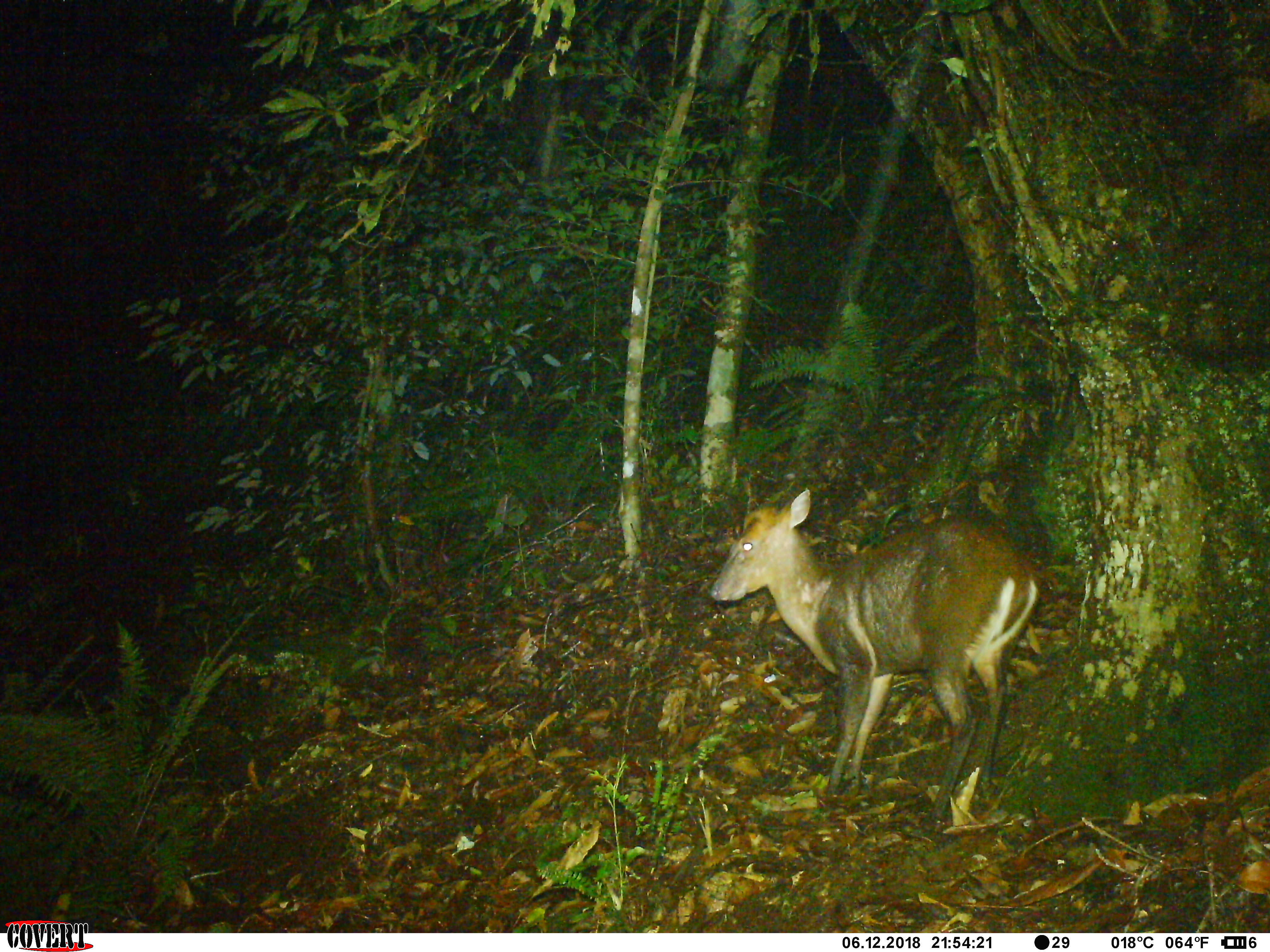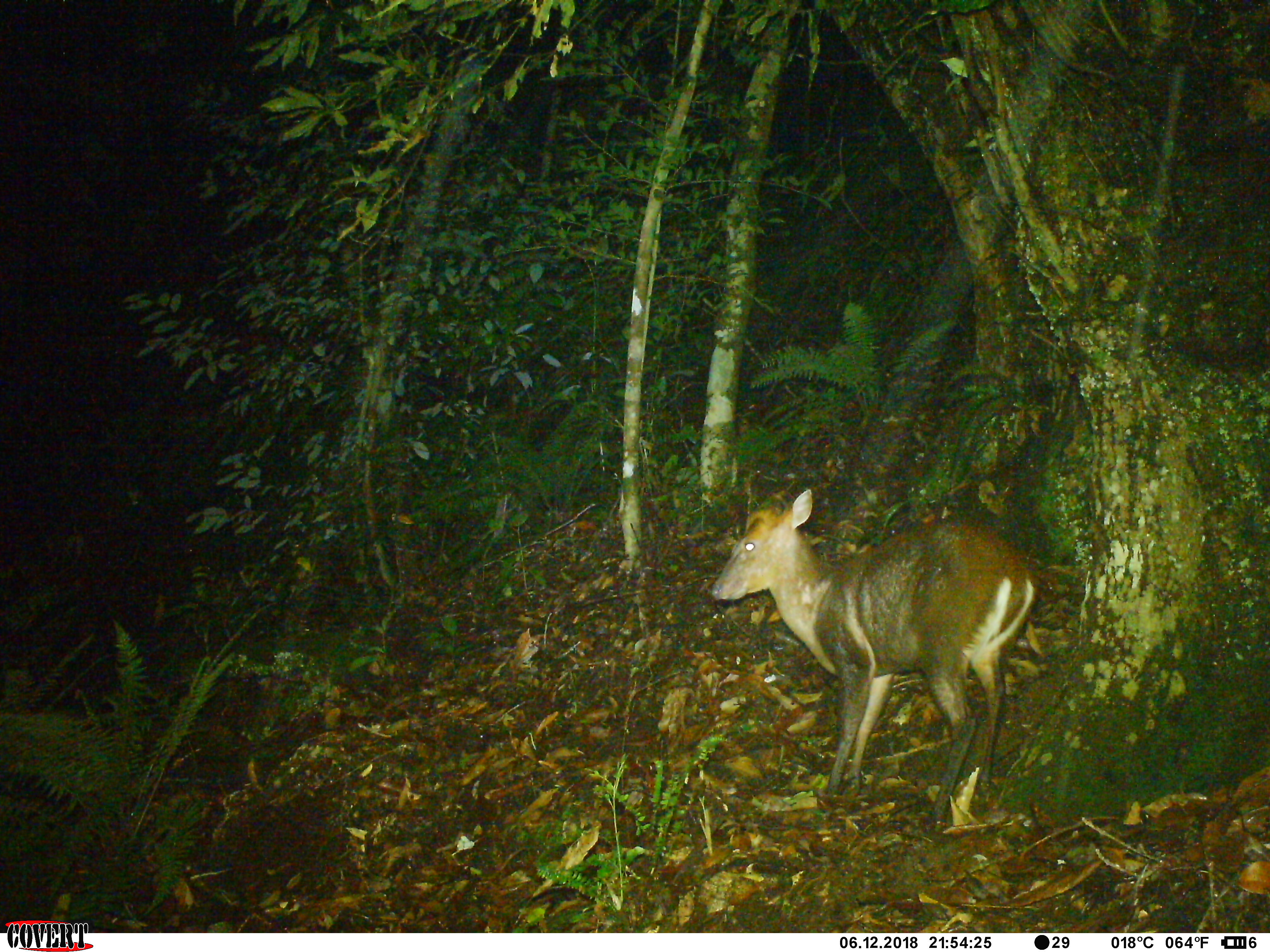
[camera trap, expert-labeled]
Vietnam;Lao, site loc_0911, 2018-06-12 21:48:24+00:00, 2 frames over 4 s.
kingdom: Animalia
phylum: Chordata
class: Mammalia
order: Artiodactyla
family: Cervidae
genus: Muntiacus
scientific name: Muntiacus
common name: muntjacs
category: unidentified muntjac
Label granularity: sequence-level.